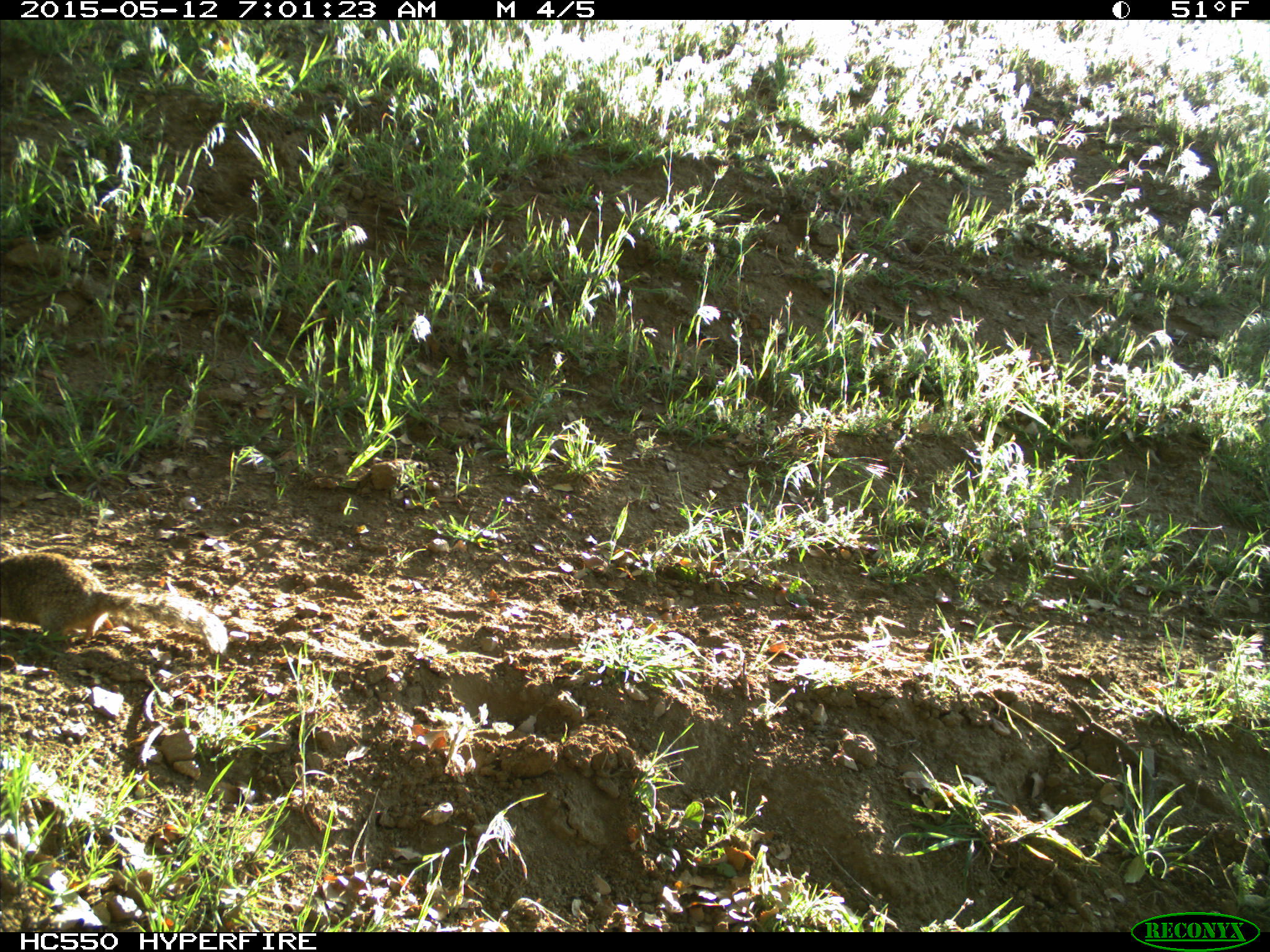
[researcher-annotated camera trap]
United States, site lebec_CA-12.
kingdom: Animalia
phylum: Chordata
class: Mammalia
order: Rodentia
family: Sciuridae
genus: Otospermophilus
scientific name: Otospermophilus beecheyi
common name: california ground squirrel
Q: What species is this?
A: Otospermophilus beecheyi (california ground squirrel).